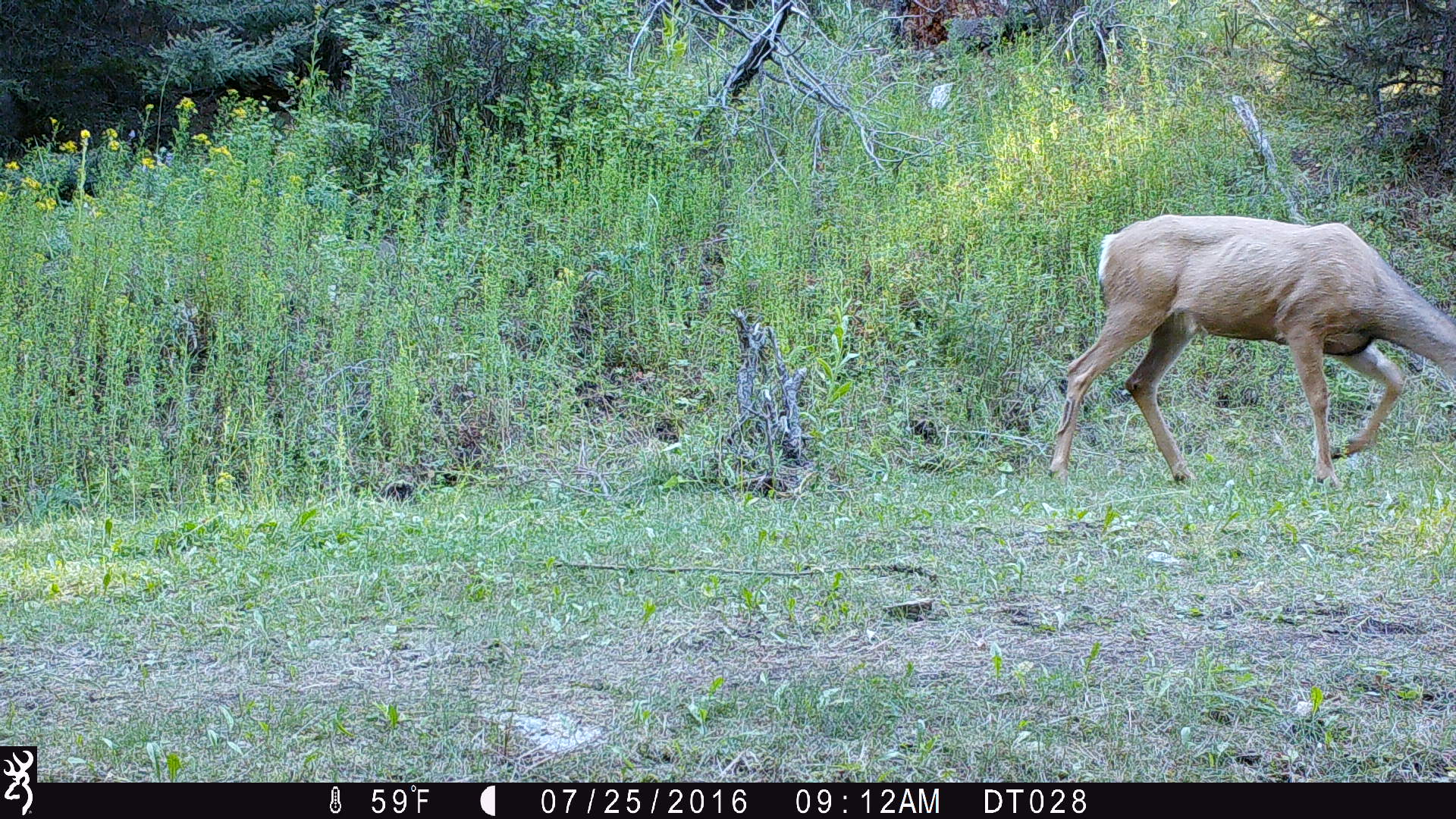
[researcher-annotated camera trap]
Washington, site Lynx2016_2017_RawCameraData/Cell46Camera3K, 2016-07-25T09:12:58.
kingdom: Animalia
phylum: Chordata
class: Mammalia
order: Artiodactyla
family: Cervidae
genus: Odocoileus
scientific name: Odocoileus hemionus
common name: mule deer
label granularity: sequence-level